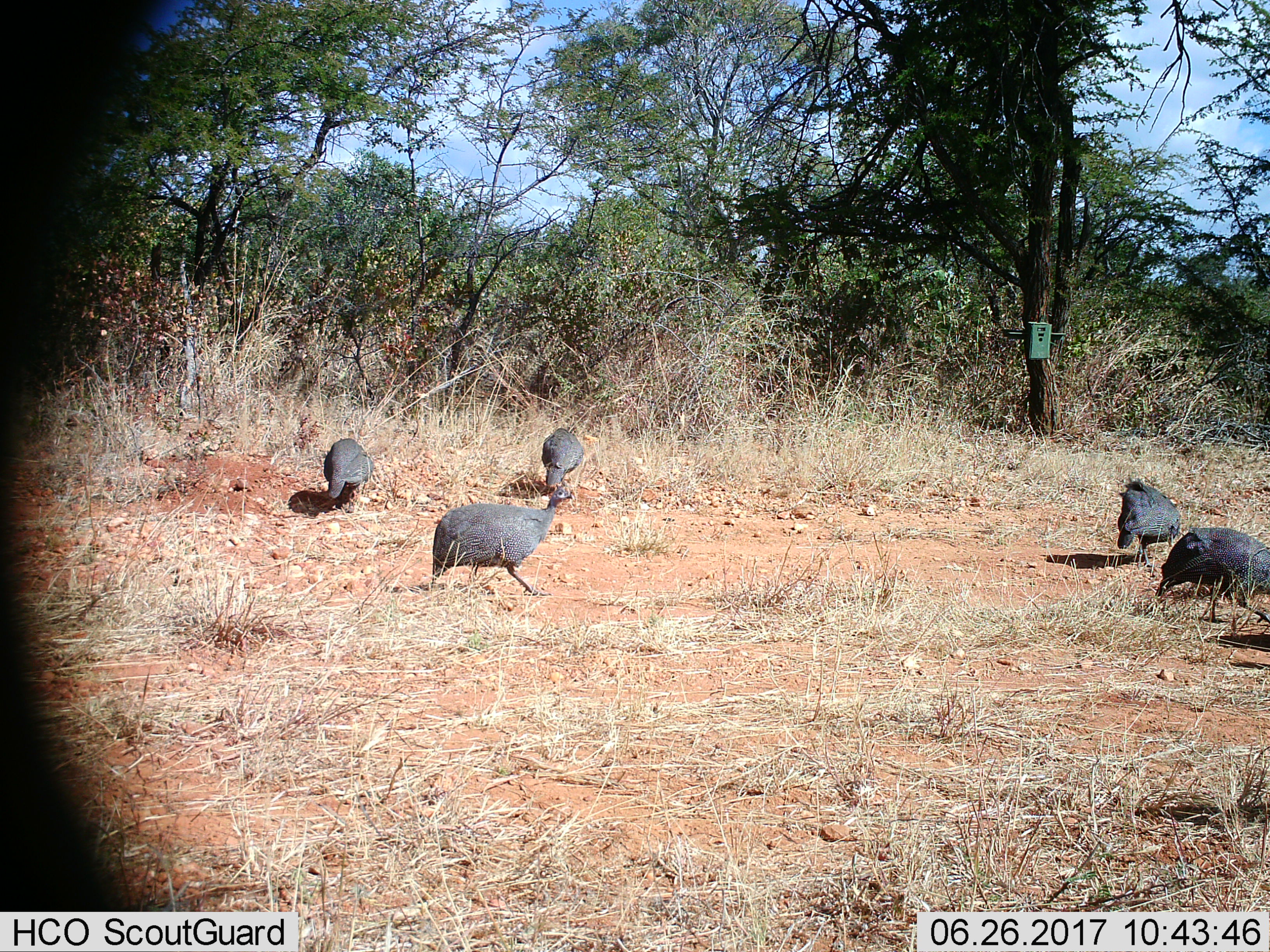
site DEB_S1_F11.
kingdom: Animalia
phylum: Chordata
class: Aves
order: Galliformes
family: Numididae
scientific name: Numididae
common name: guineafowl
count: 5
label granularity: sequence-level